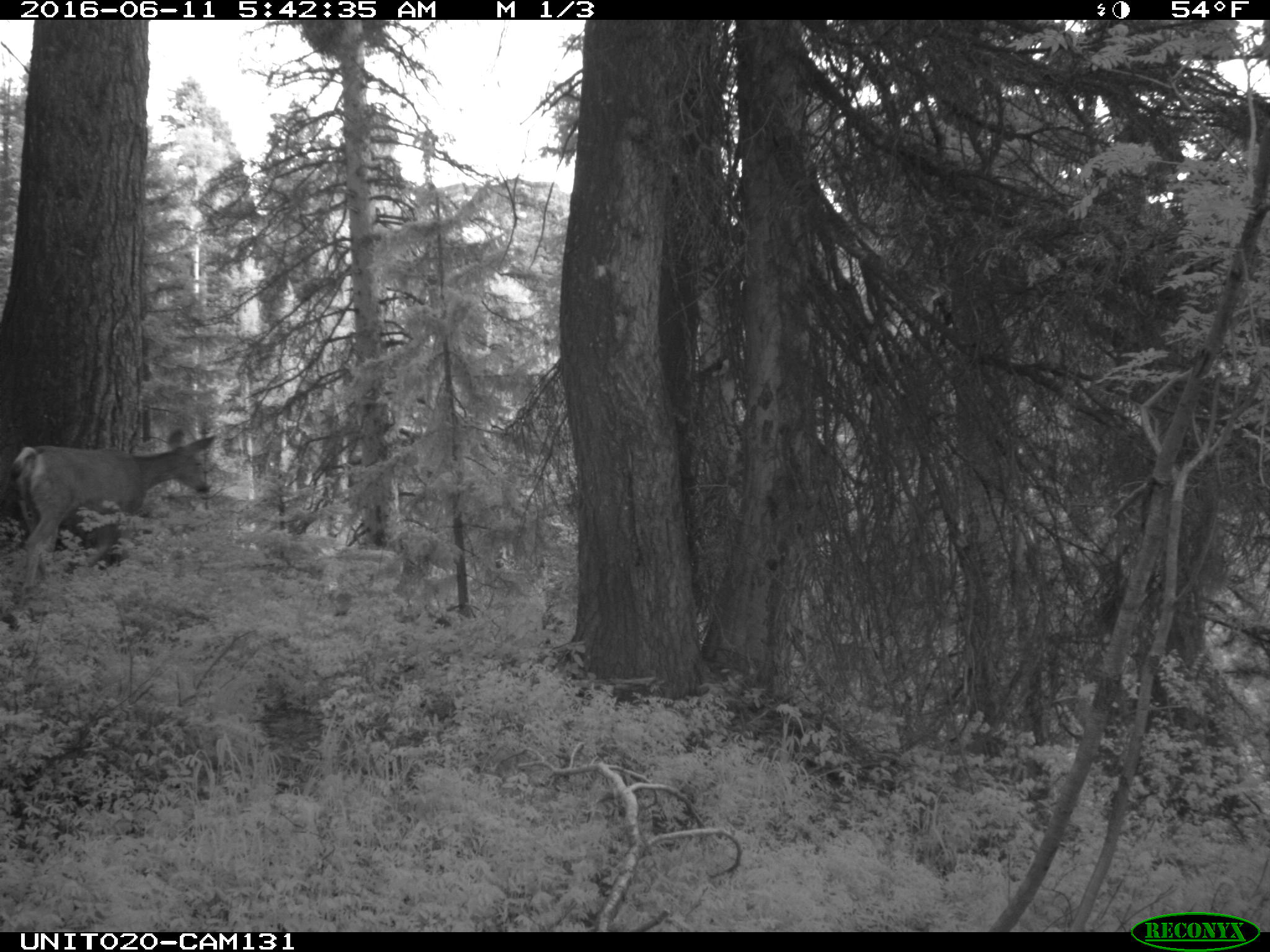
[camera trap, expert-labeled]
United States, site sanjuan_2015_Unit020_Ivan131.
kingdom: Animalia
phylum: Chordata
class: Mammalia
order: Artiodactyla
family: Cervidae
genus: Odocoileus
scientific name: Odocoileus hemionus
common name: mule deer